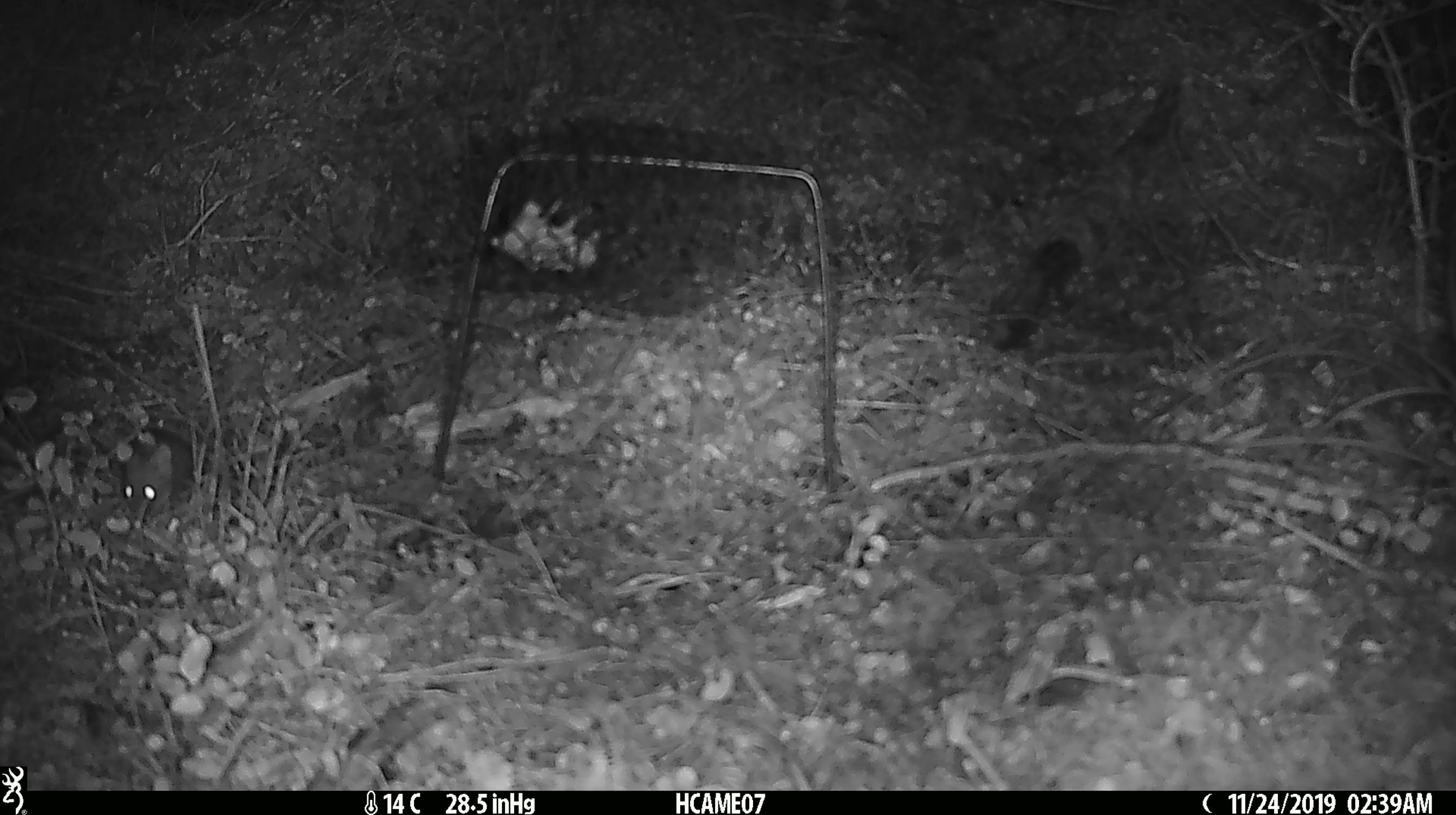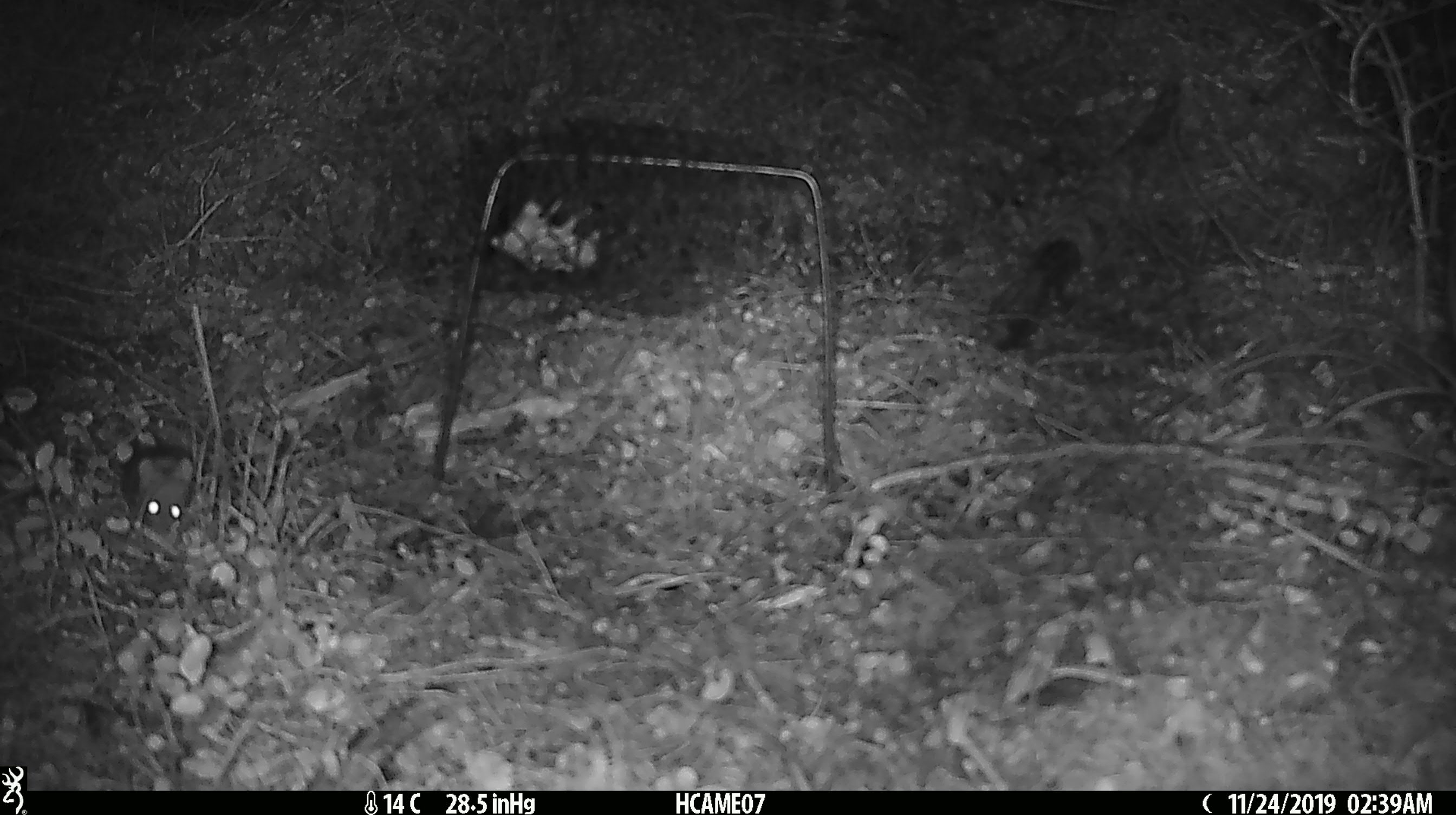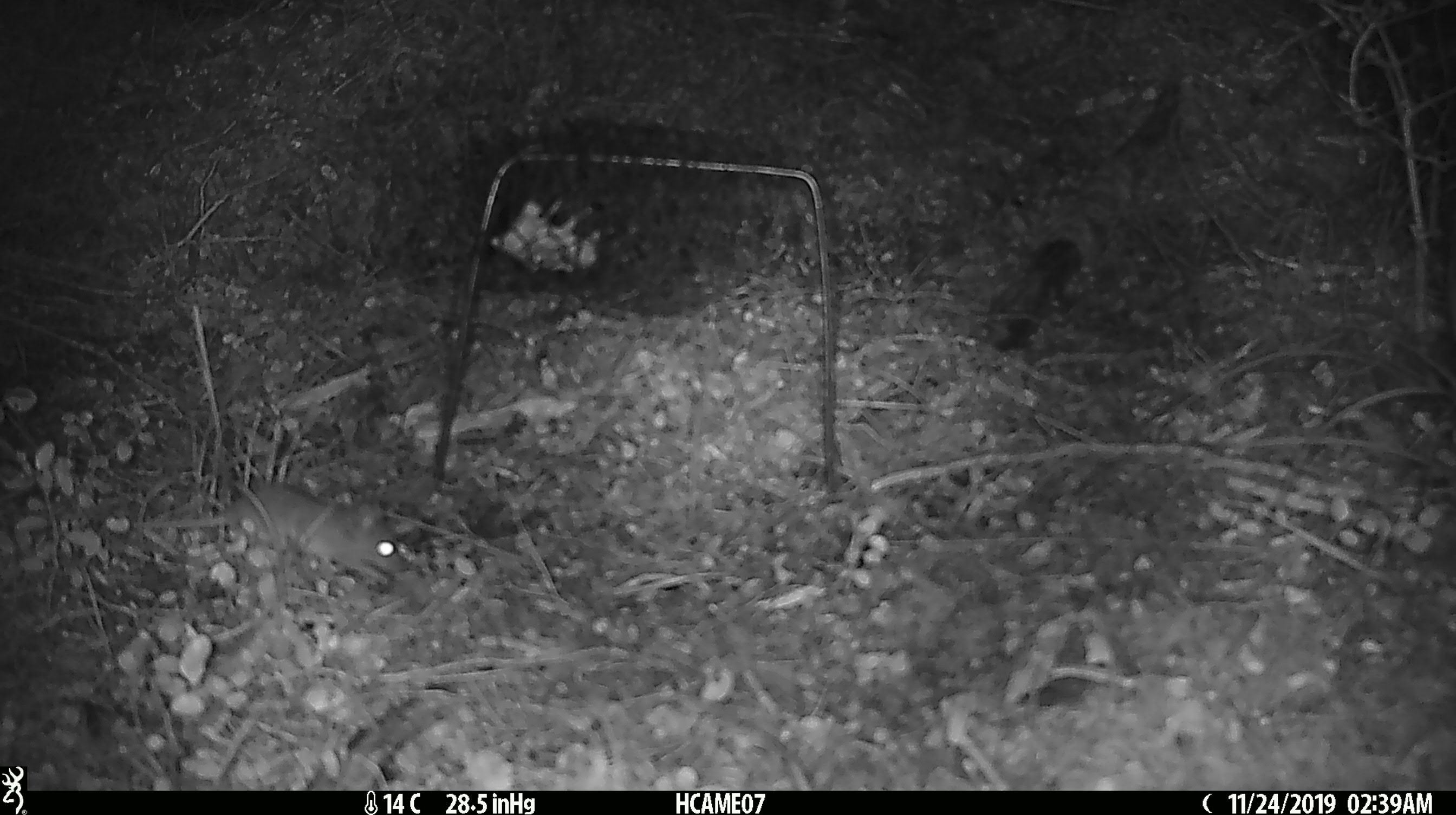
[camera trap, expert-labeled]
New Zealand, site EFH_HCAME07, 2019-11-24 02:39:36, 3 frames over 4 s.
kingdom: Animalia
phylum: Chordata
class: Mammalia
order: Rodentia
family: Muridae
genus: Mus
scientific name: Mus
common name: mouse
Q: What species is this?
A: Mouse (Mus).